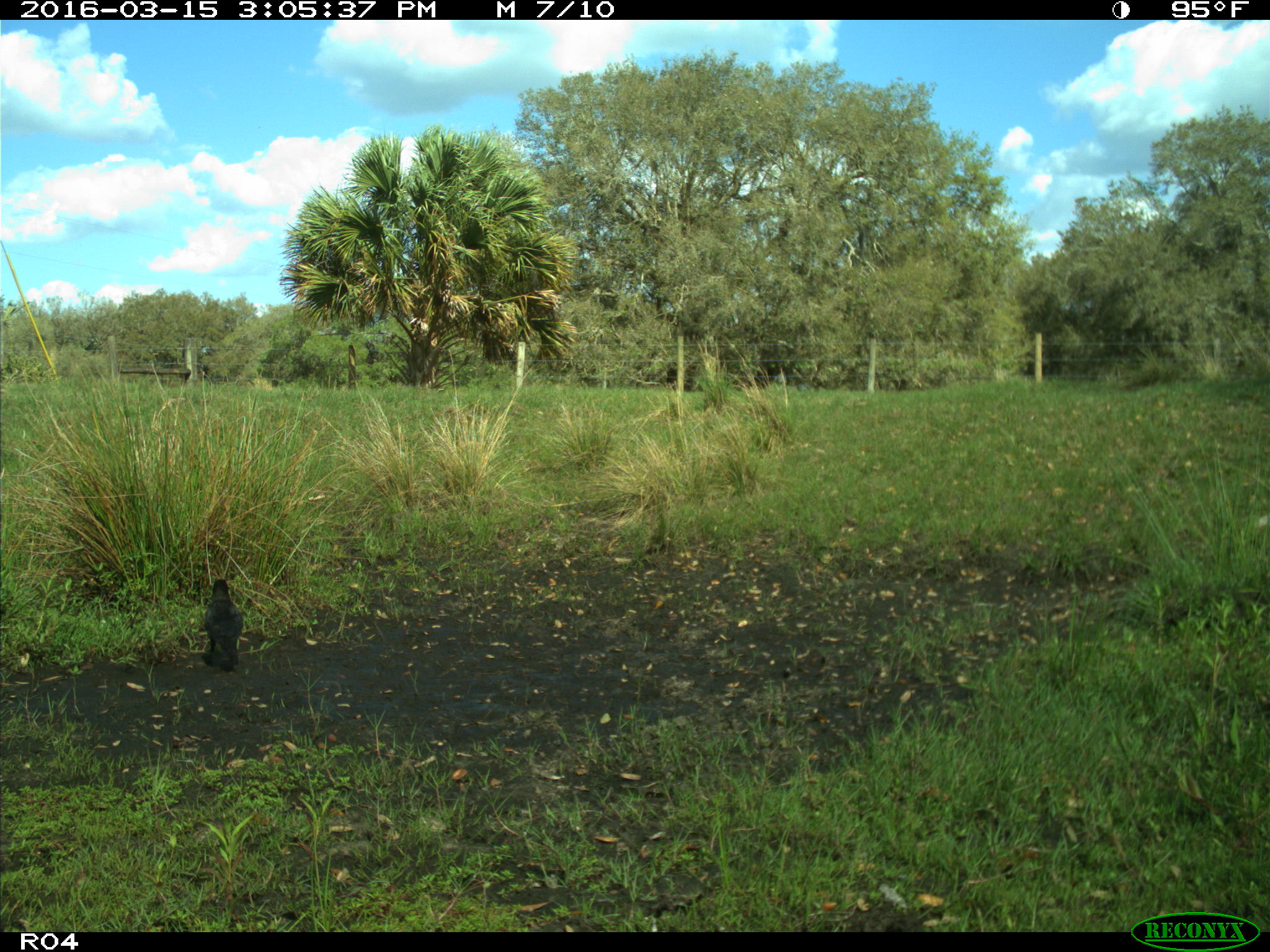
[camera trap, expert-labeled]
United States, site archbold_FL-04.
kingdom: Animalia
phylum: Chordata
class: Aves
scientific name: Aves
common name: birds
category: unidentified bird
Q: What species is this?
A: Unidentified bird (birds) (Aves).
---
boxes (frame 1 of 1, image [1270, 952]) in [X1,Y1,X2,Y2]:
animal: [202,578,243,666]